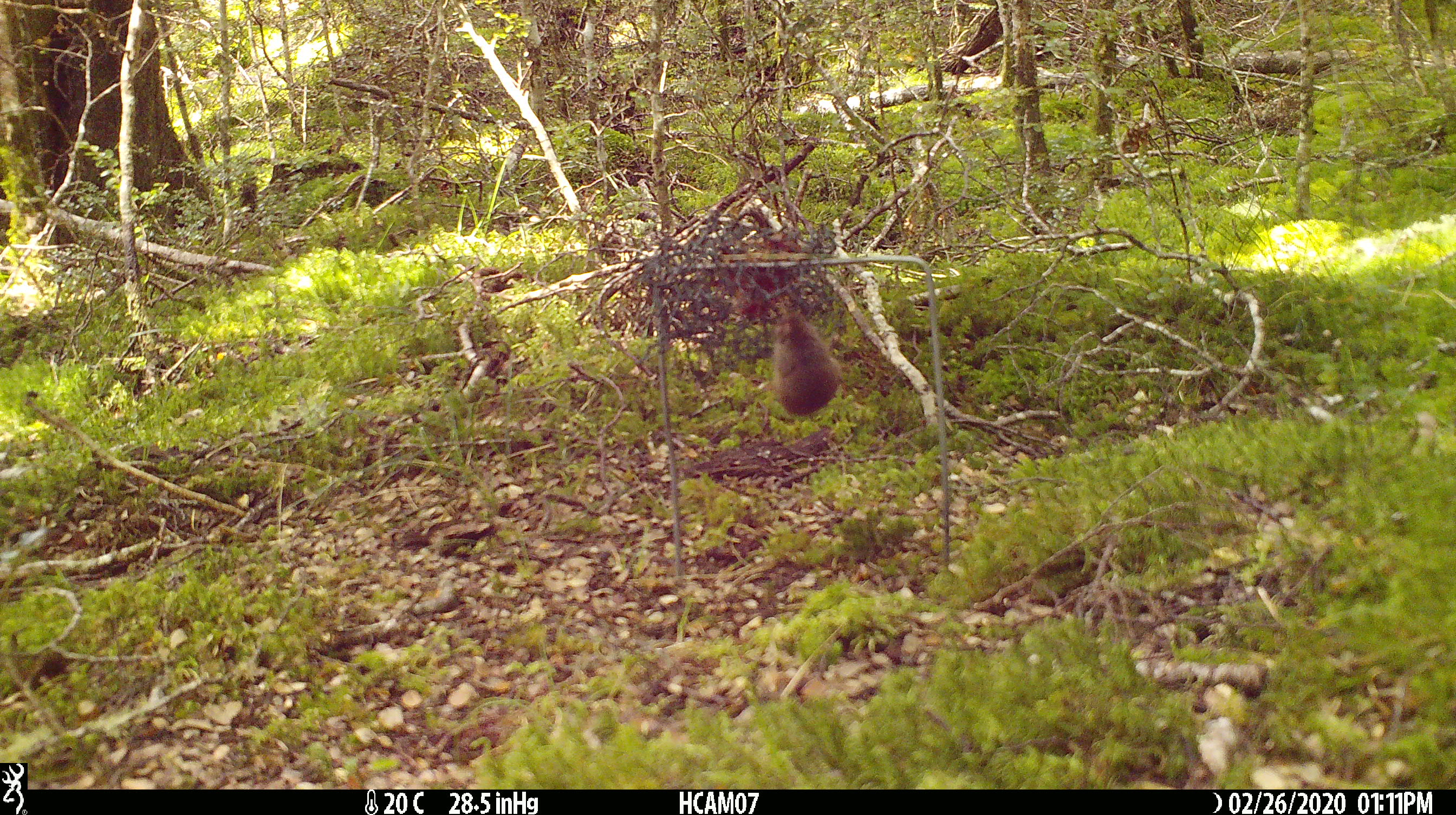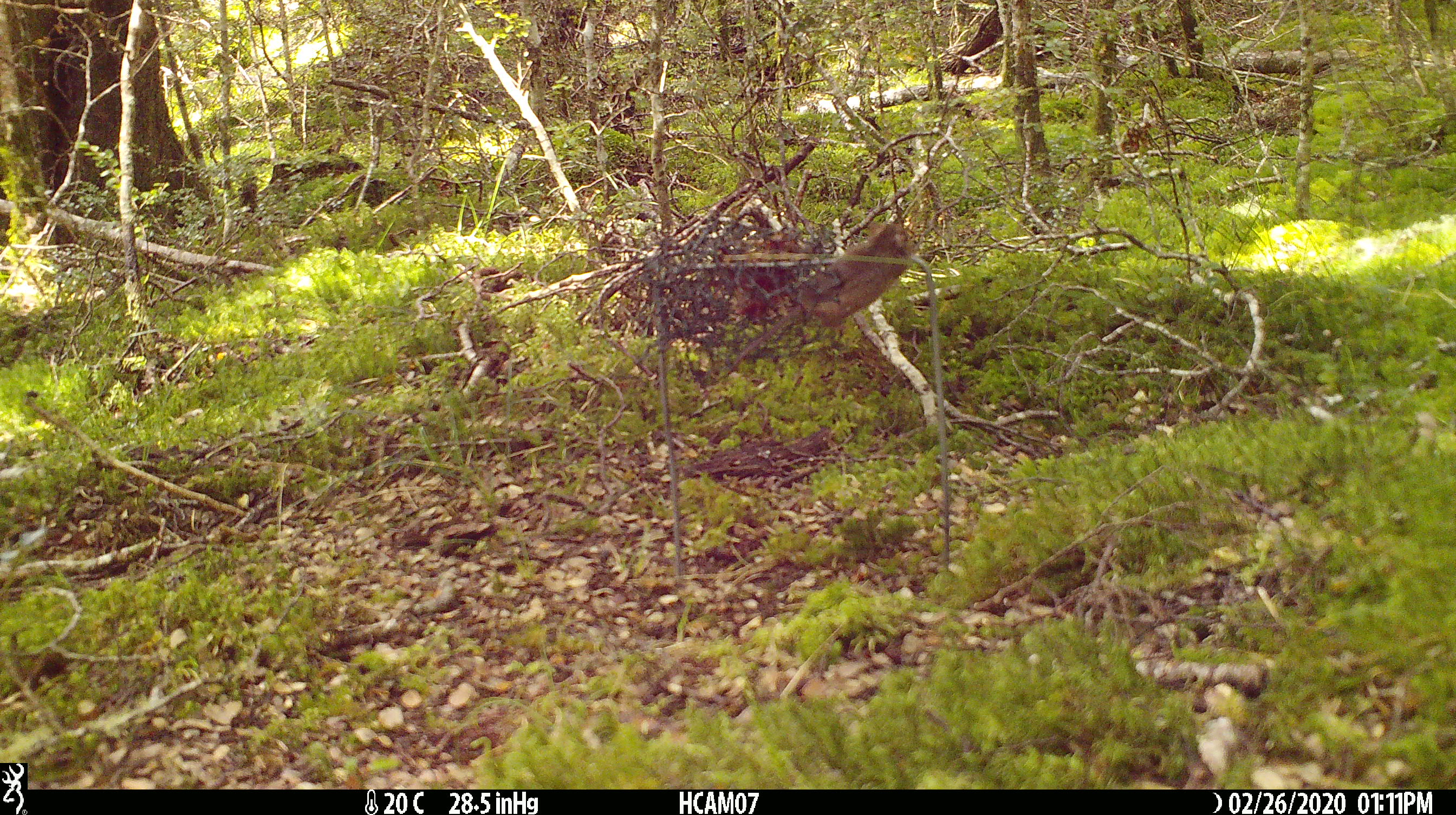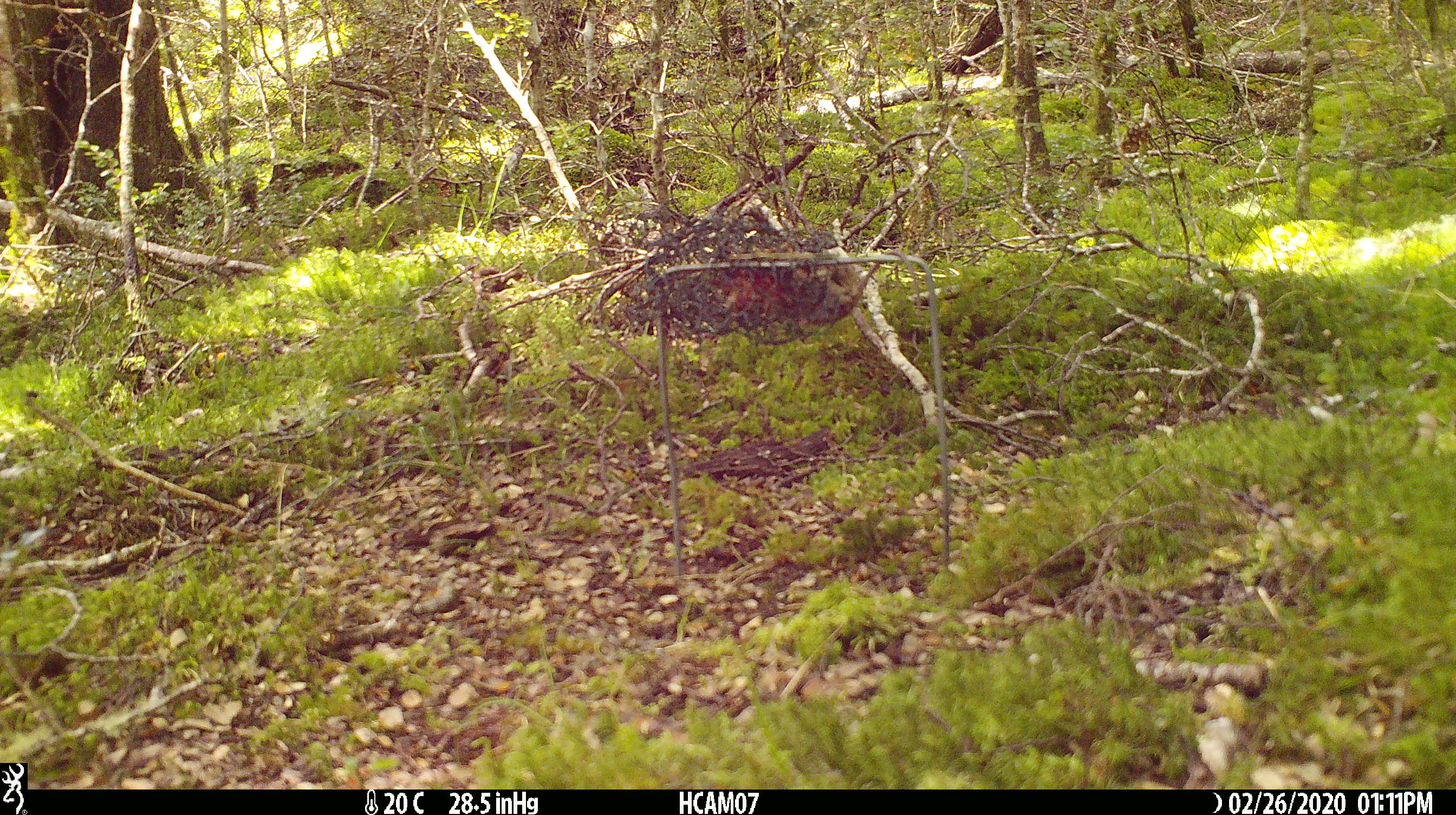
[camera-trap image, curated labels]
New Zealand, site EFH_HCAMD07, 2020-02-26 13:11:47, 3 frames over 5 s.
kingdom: Animalia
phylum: Chordata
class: Mammalia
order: Rodentia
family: Muridae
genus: Mus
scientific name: Mus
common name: mouse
Mouse (Mus).